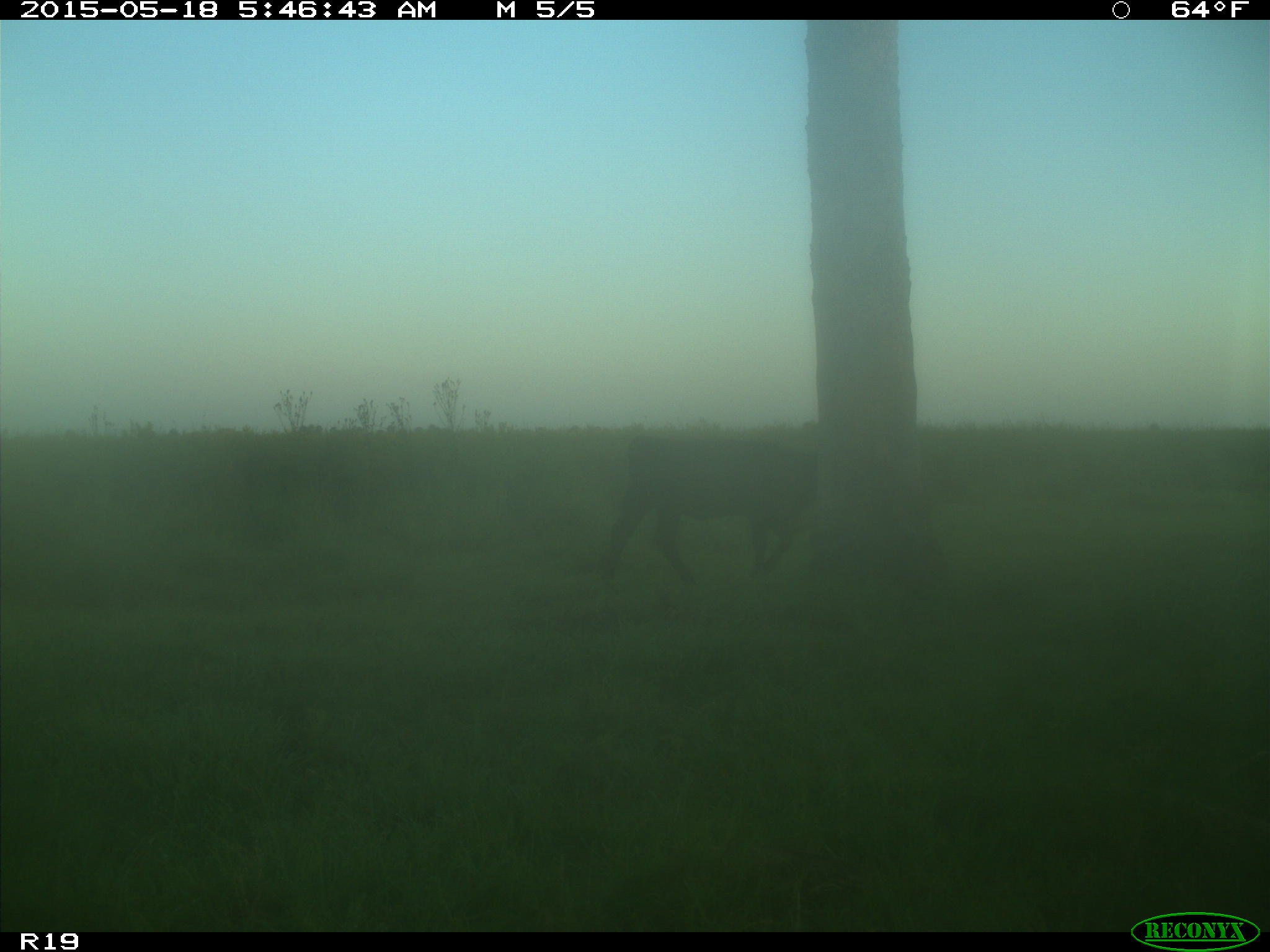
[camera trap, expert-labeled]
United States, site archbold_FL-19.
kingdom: Animalia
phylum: Chordata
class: Mammalia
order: Artiodactyla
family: Bovidae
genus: Bos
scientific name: Bos taurus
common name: domestic cow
Bos taurus (domestic cow).